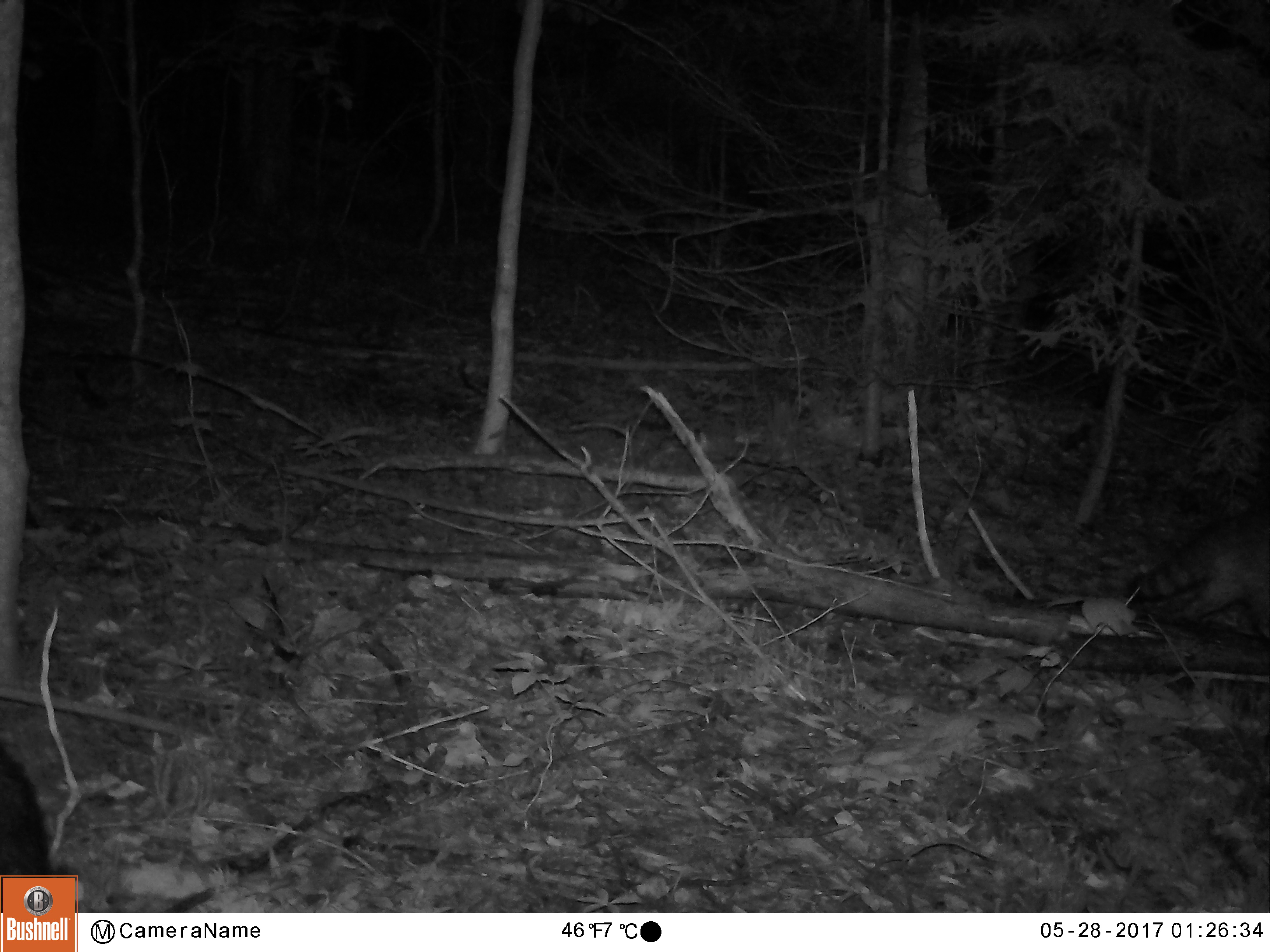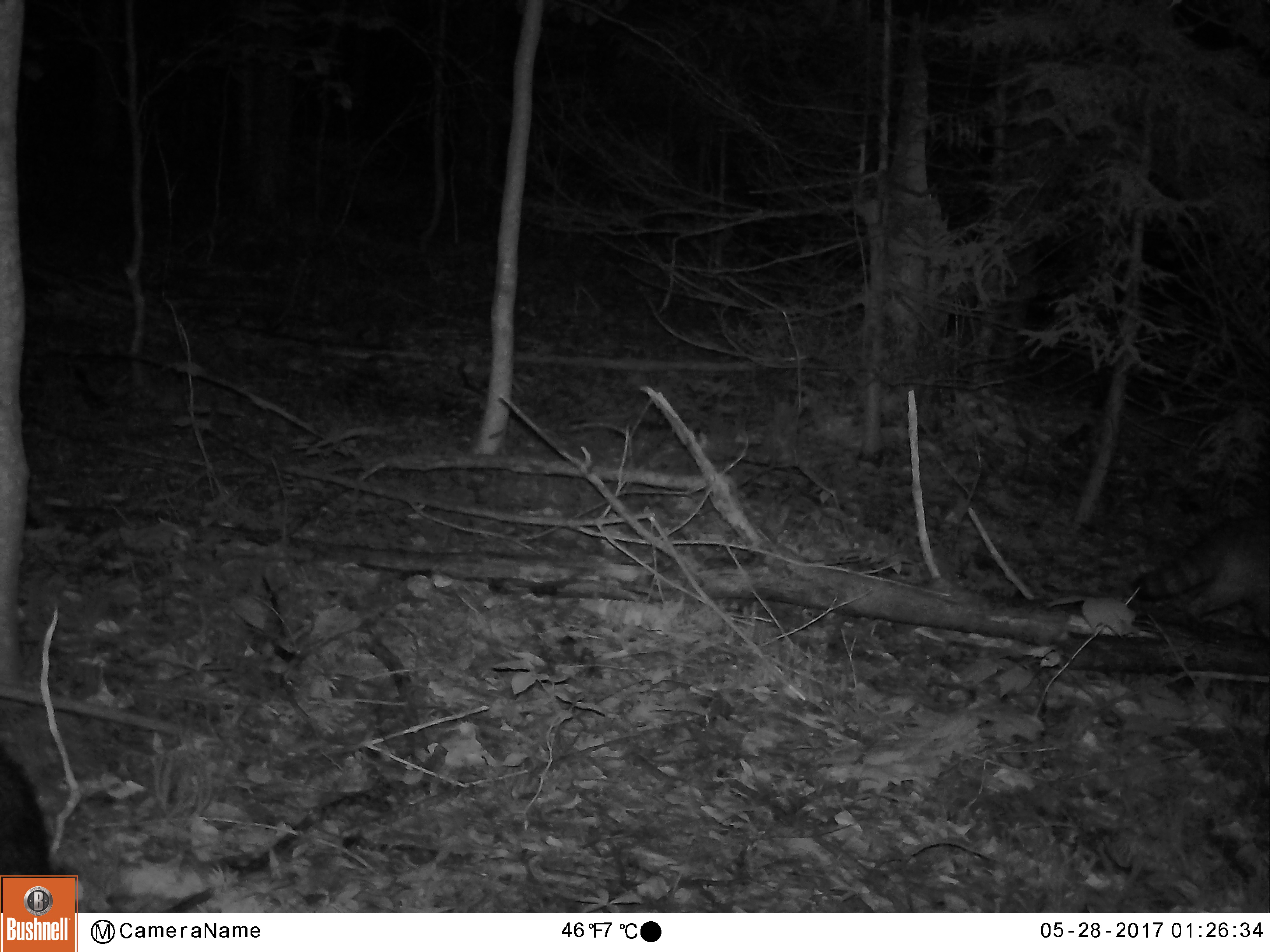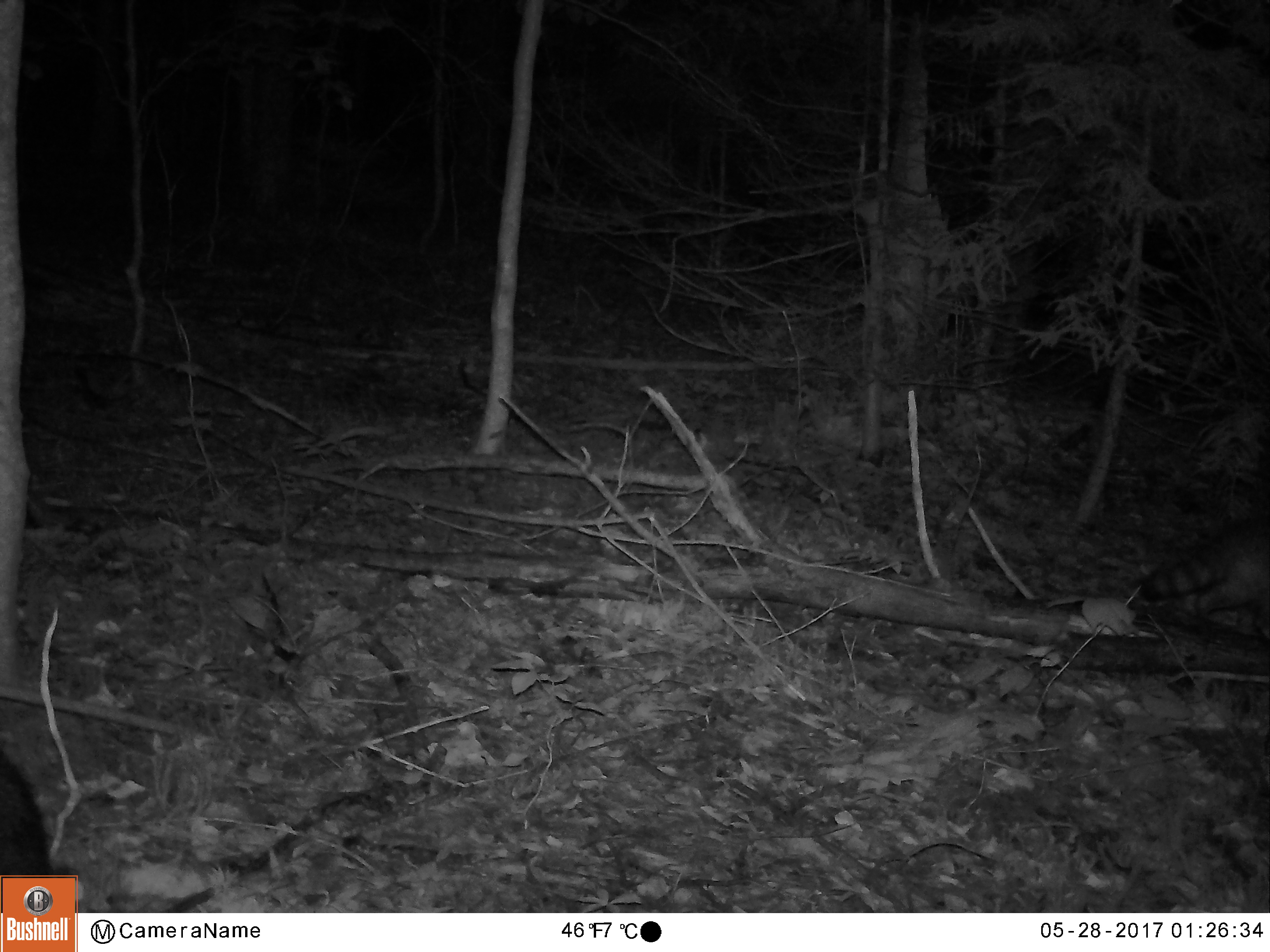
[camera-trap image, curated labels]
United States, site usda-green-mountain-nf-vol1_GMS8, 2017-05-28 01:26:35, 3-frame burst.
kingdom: Animalia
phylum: Chordata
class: Mammalia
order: Carnivora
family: Procyonidae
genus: Procyon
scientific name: Procyon lotor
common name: raccoon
Raccoon (Procyon lotor).